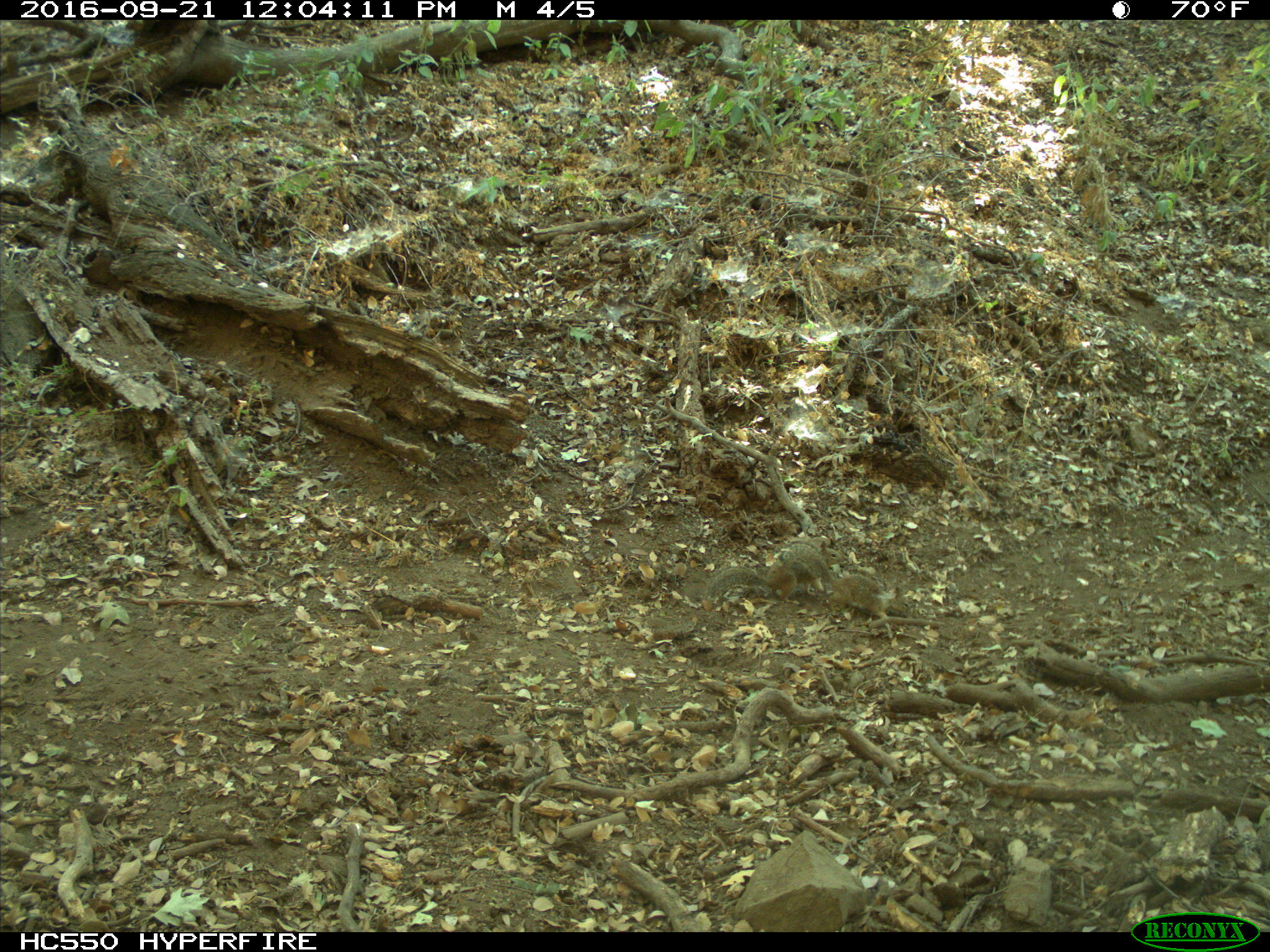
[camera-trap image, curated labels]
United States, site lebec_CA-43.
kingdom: Animalia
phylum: Chordata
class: Mammalia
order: Rodentia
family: Sciuridae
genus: Otospermophilus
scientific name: Otospermophilus beecheyi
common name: california ground squirrel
Otospermophilus beecheyi (california ground squirrel).